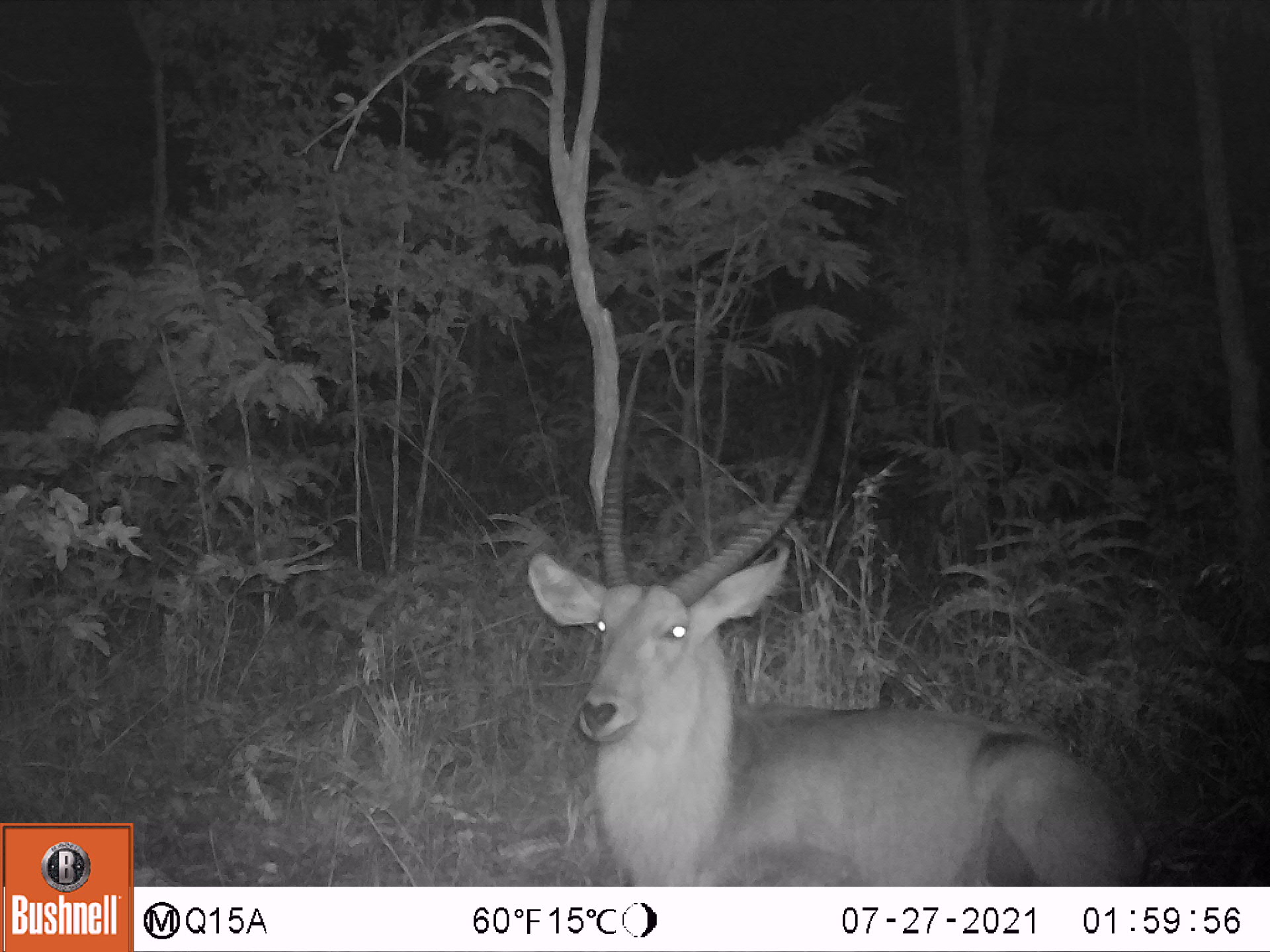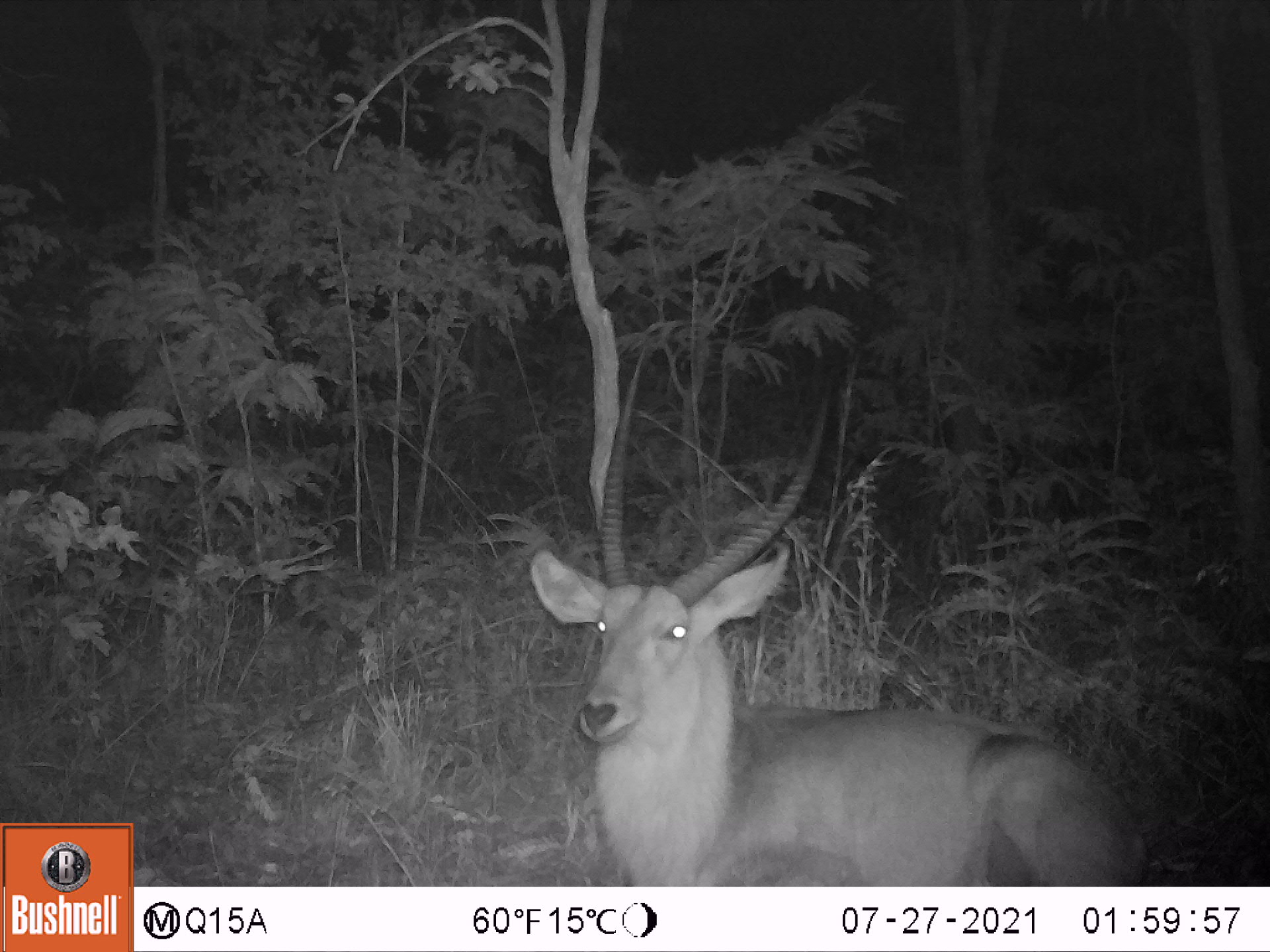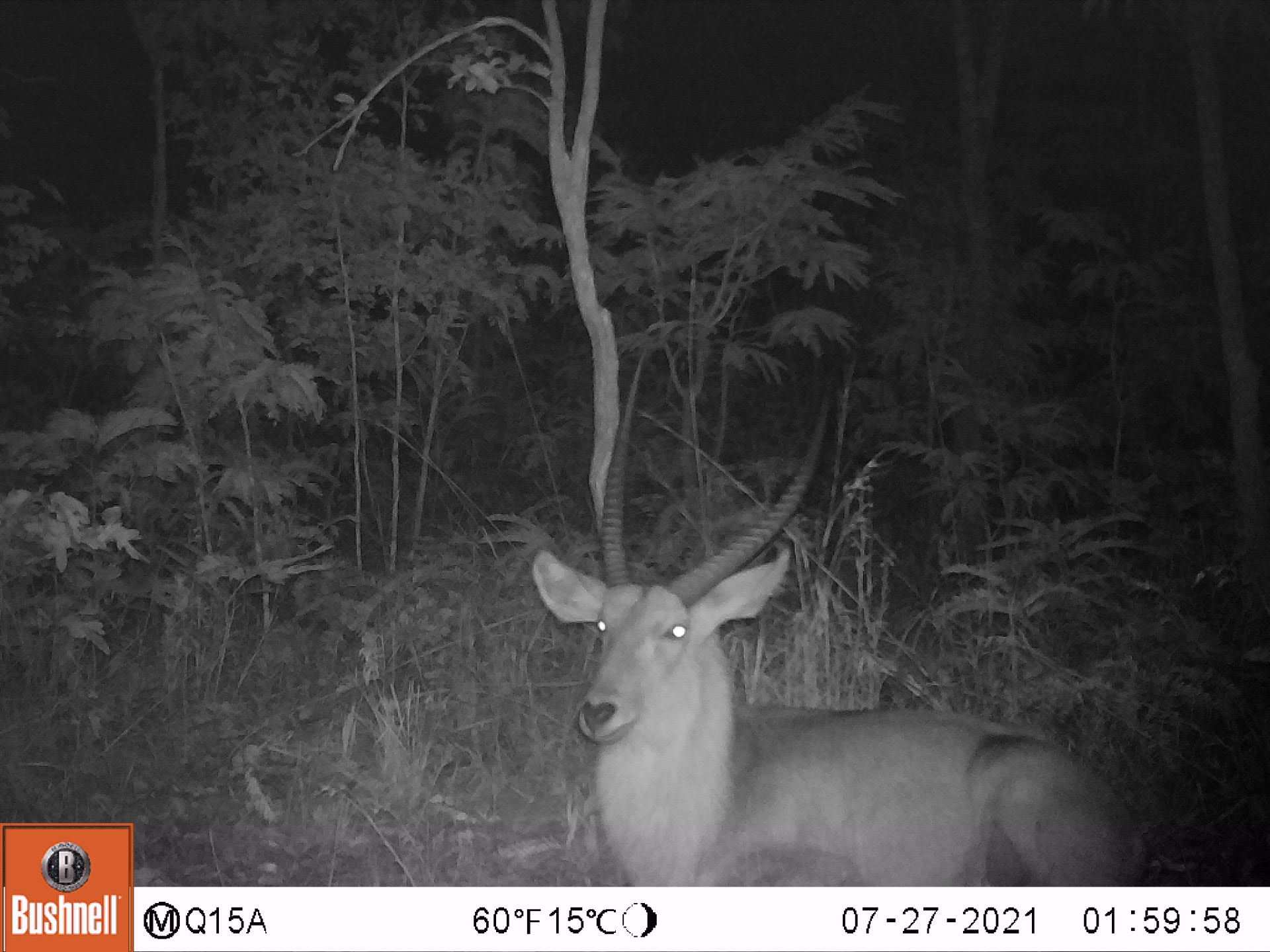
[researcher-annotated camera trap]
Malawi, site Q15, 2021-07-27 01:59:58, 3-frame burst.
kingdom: Animalia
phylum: Chordata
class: Mammalia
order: Artiodactyla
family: Bovidae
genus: Kobus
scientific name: Kobus ellipsiprymnus ellipsiprymnus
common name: common waterbuck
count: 1